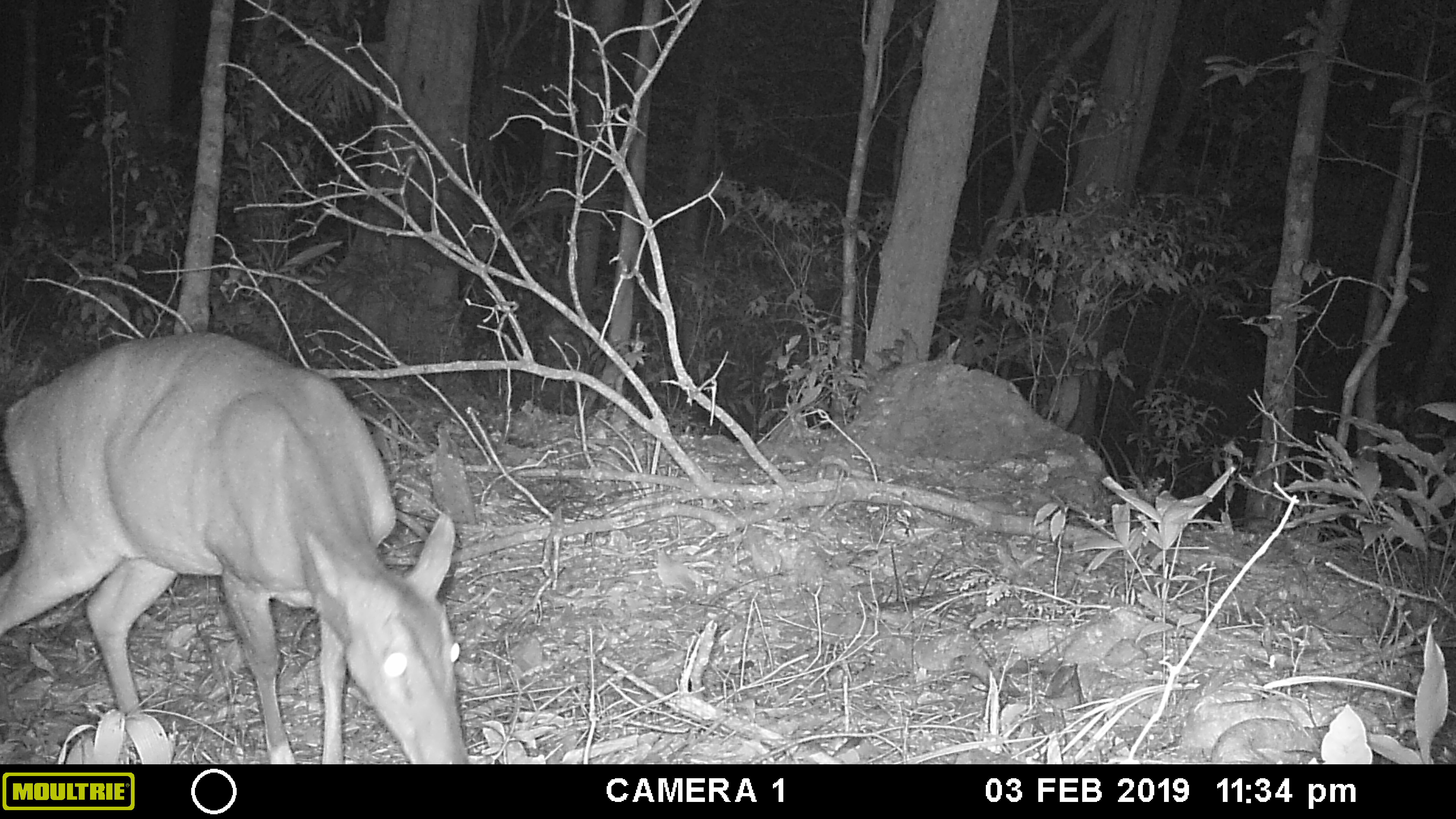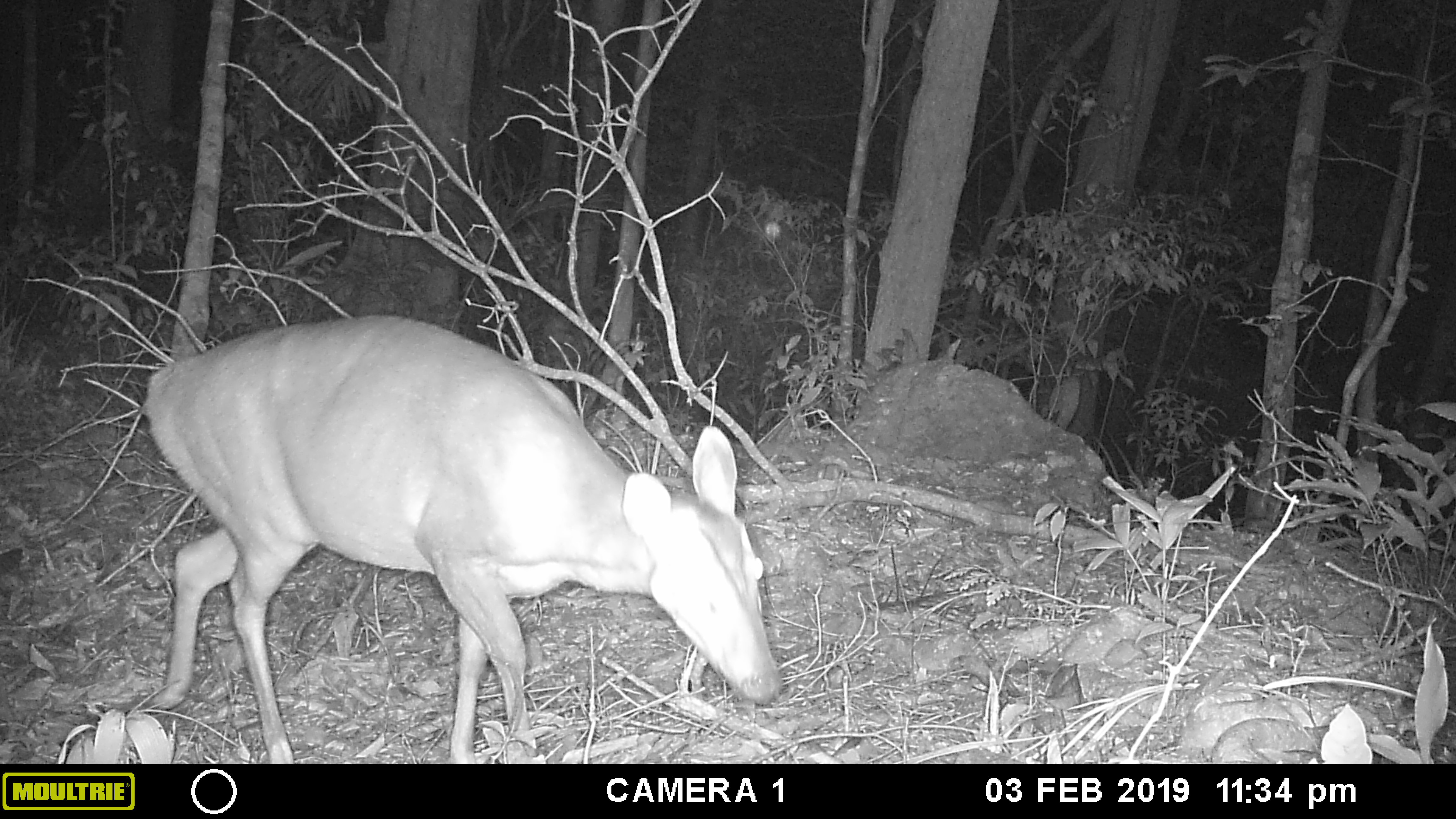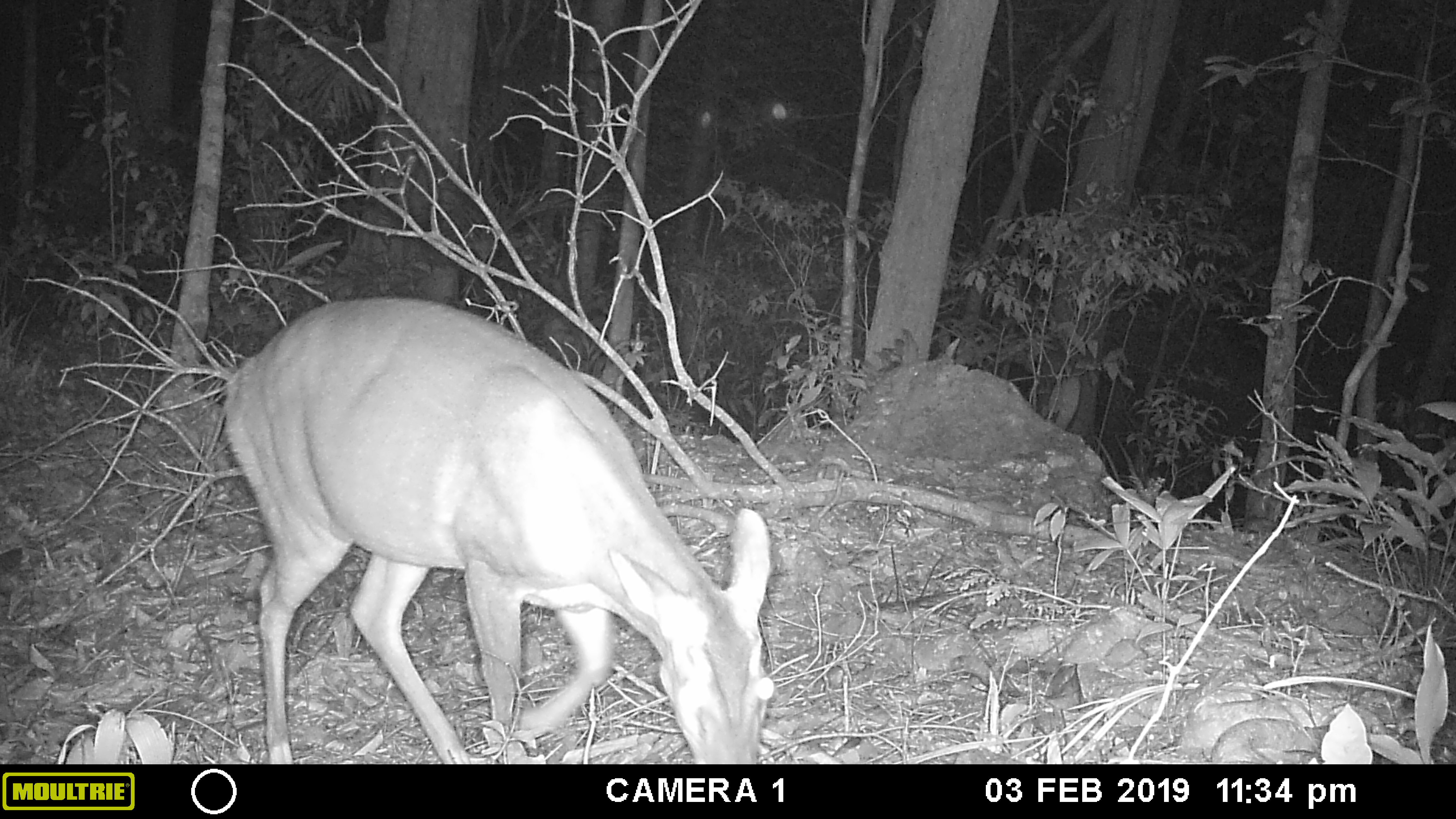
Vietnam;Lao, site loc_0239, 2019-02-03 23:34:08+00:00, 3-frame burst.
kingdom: Animalia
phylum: Chordata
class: Mammalia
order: Artiodactyla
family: Cervidae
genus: Muntiacus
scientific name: Muntiacus vuquangensis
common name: large-antlered muntjac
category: large antlered muntjac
Large antlered muntjac (large-antlered muntjac) (Muntiacus vuquangensis). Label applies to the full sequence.